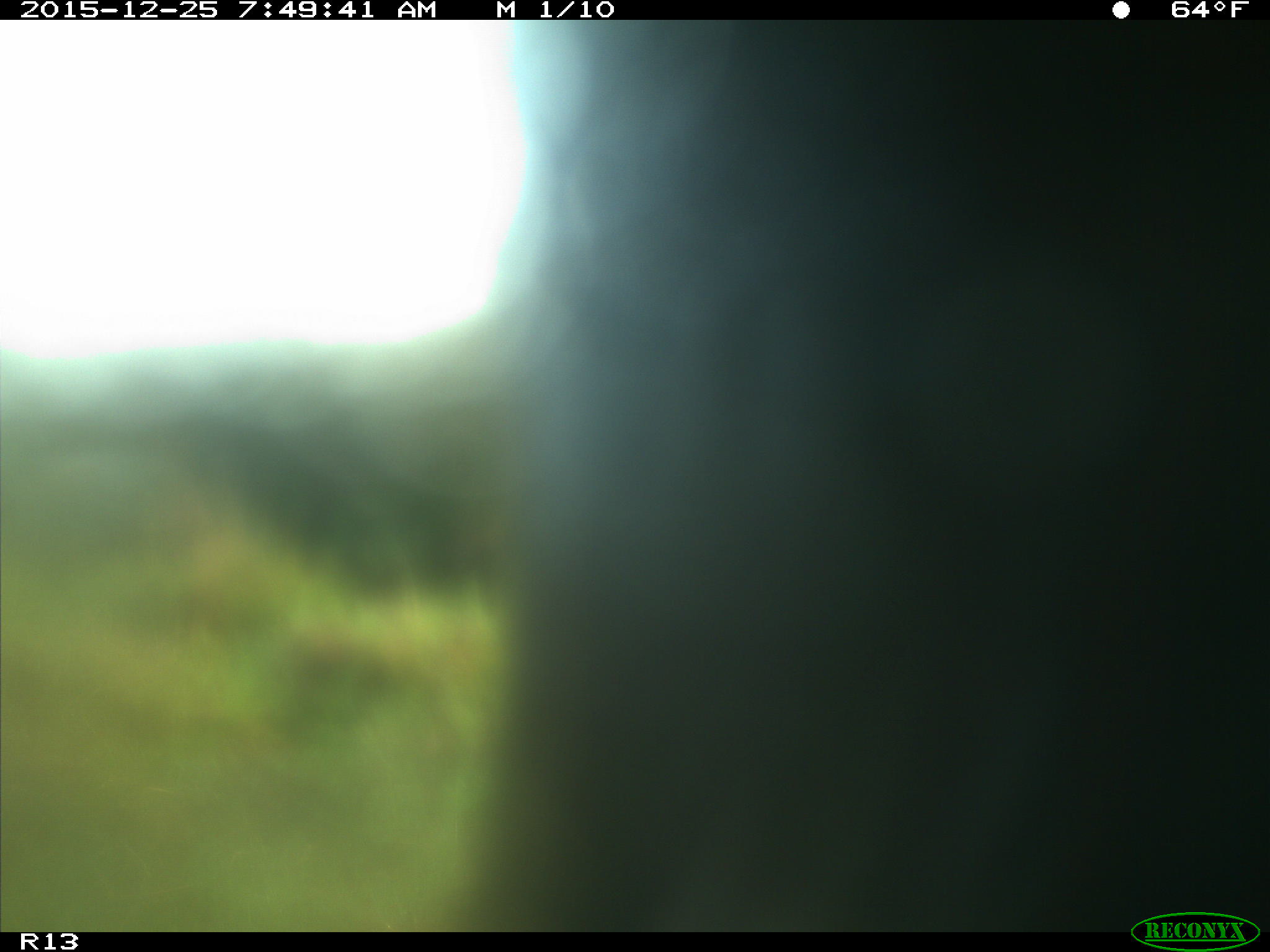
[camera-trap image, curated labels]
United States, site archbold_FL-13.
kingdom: Animalia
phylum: Chordata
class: Mammalia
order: Artiodactyla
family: Bovidae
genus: Bos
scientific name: Bos taurus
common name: domestic cow